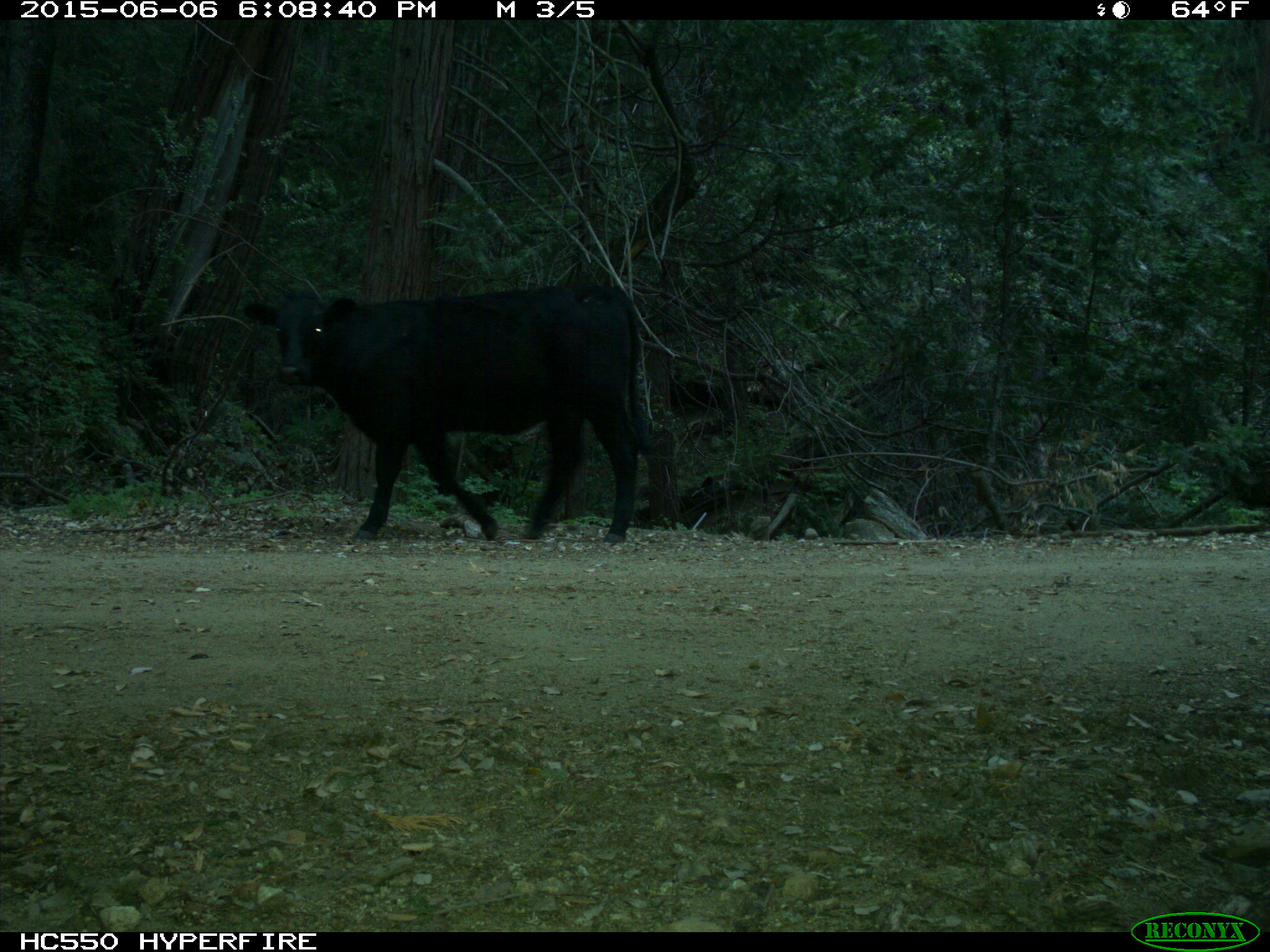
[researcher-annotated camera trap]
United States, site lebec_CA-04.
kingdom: Animalia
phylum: Chordata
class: Mammalia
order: Artiodactyla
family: Bovidae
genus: Bos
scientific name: Bos taurus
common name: domestic cow